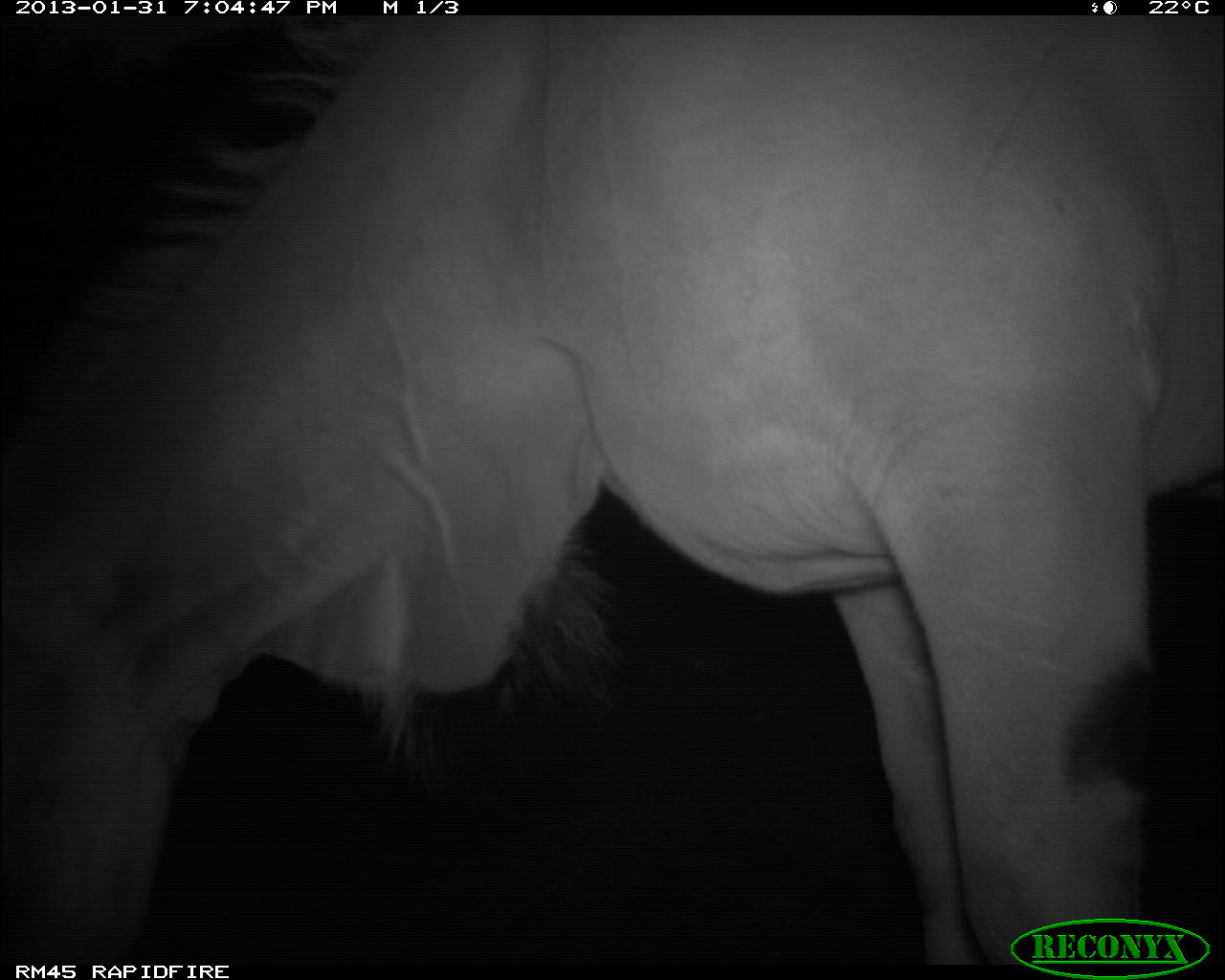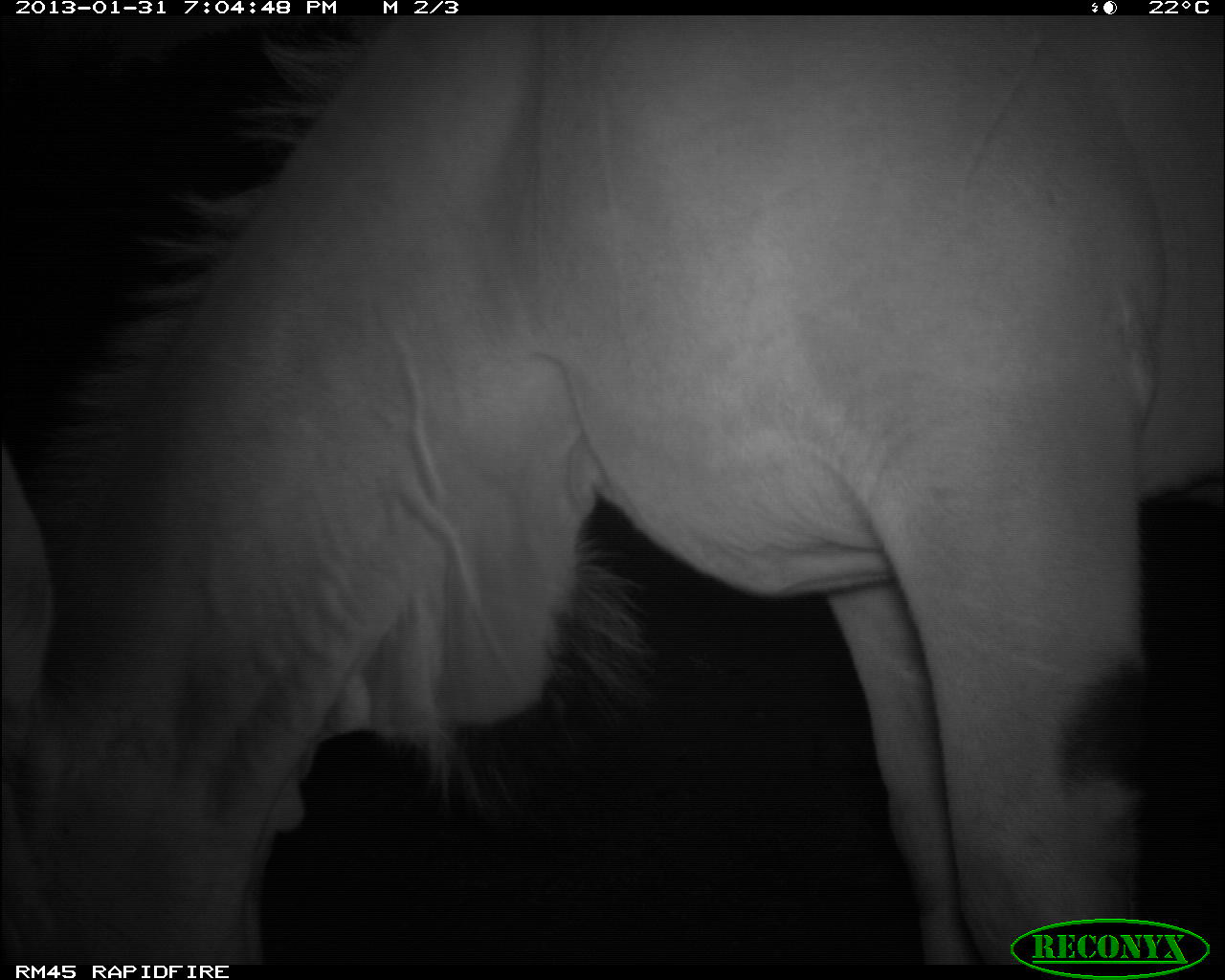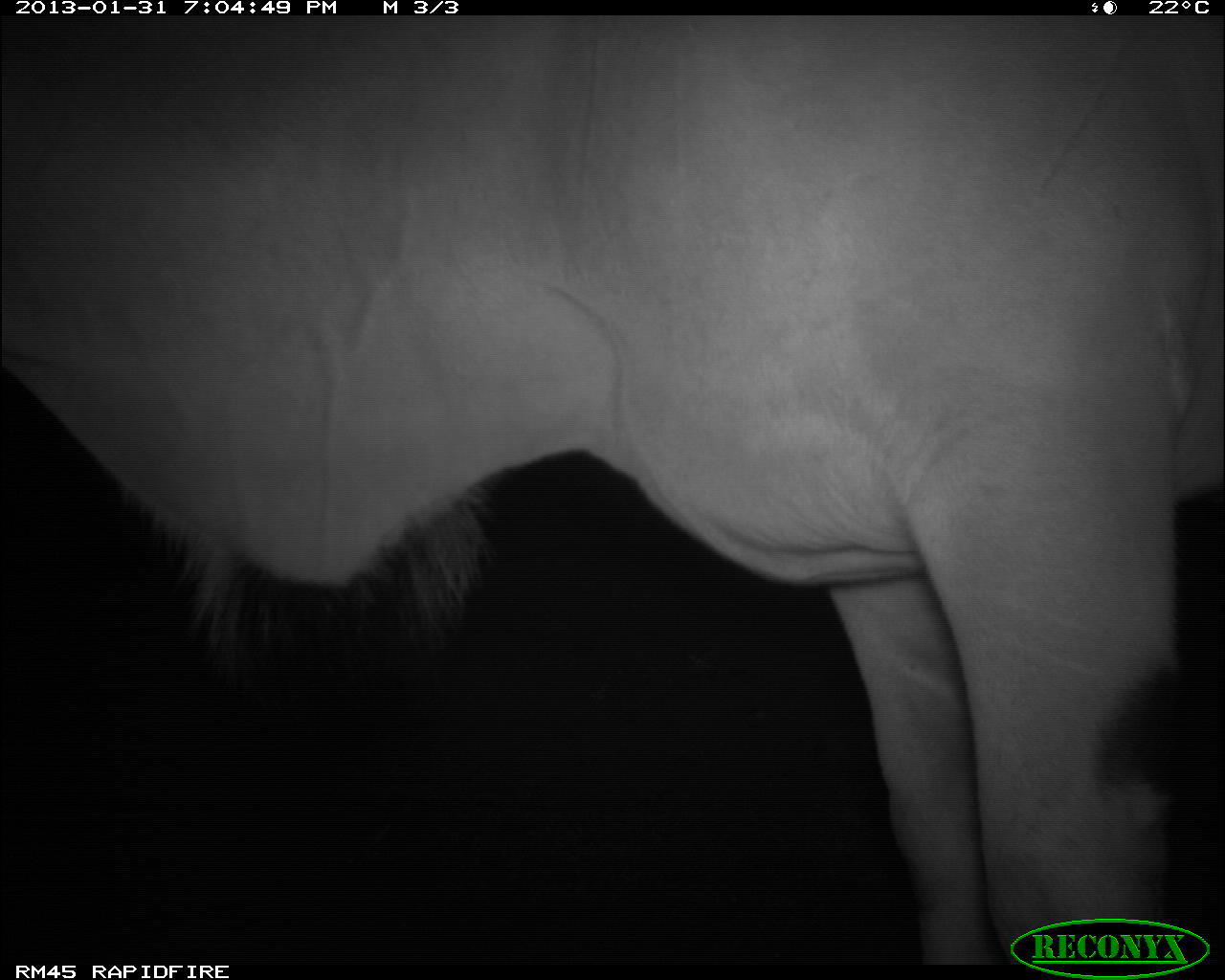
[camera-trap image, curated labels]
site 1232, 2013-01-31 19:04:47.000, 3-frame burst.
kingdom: Animalia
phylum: Chordata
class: Mammalia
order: Artiodactyla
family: Bovidae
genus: Tragelaphus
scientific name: Tragelaphus oryx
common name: eland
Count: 1.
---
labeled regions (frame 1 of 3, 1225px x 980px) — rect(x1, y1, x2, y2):
tragelaphus oryx: rect(0, 17, 1225, 967)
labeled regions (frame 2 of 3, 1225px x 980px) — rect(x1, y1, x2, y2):
tragelaphus oryx: rect(2, 18, 1223, 962)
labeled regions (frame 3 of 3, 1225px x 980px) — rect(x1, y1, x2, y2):
tragelaphus oryx: rect(1, 17, 1224, 966)